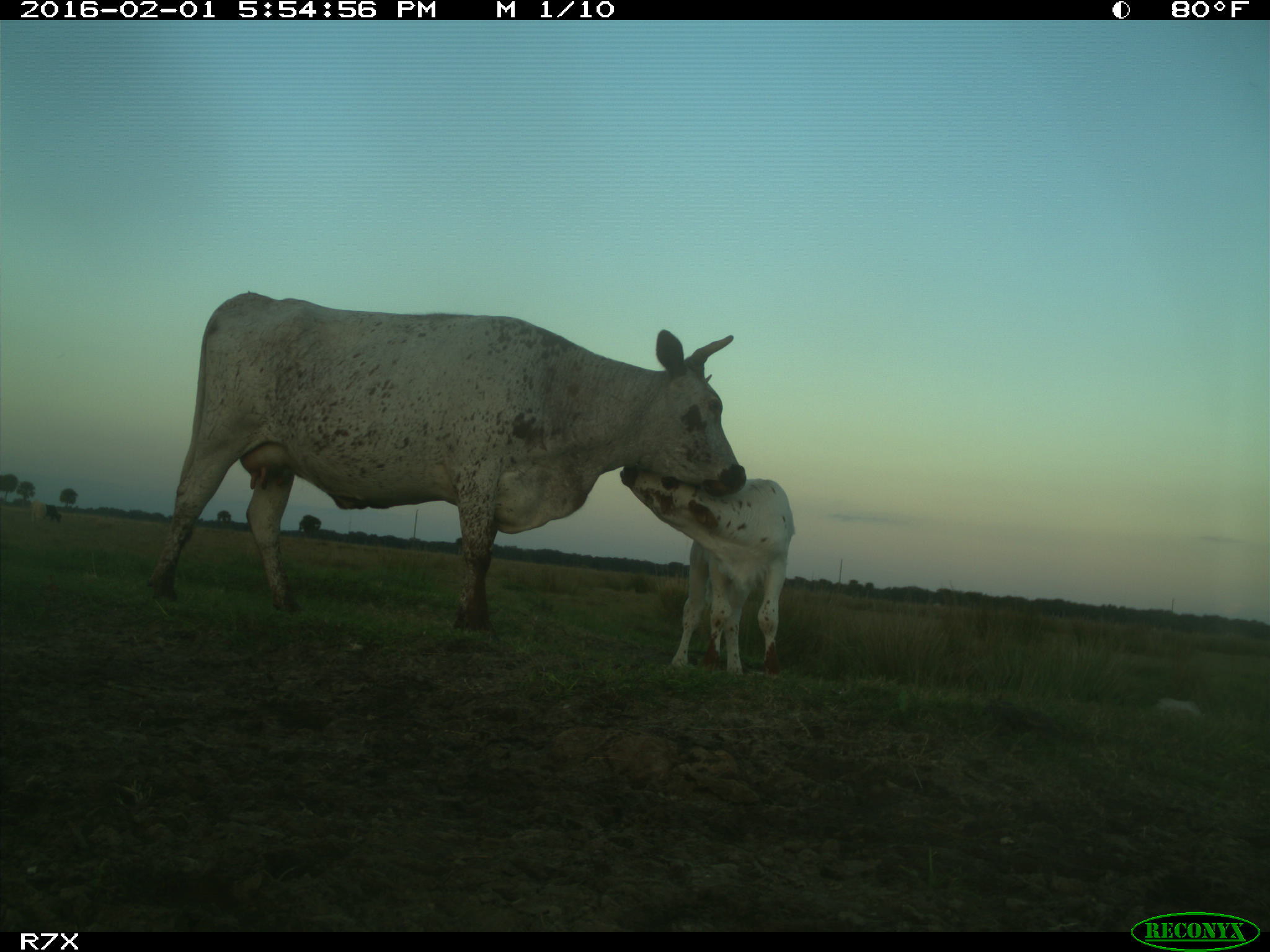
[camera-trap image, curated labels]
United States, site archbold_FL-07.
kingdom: Animalia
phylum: Chordata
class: Mammalia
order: Artiodactyla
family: Bovidae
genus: Bos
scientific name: Bos taurus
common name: domestic cow